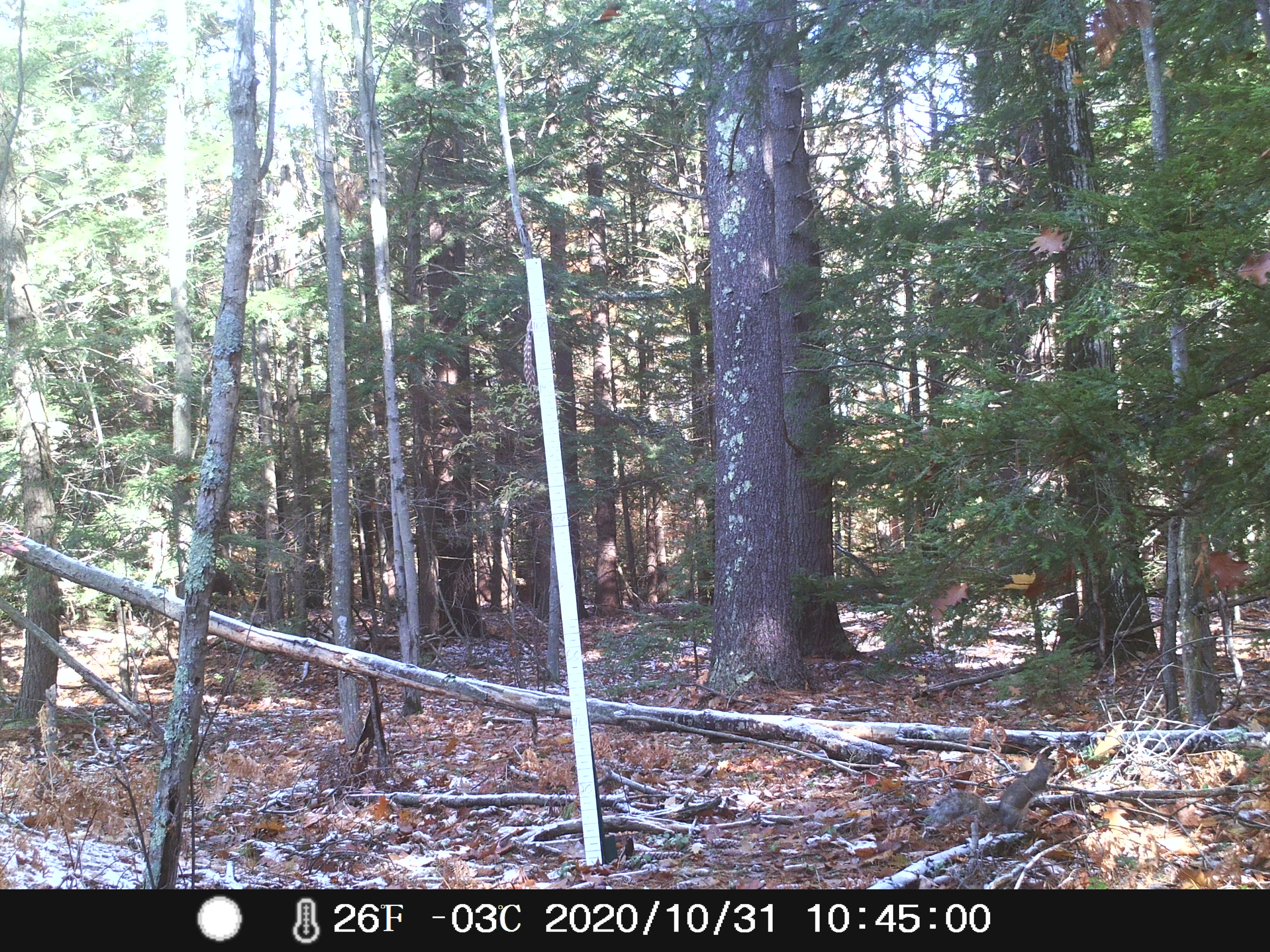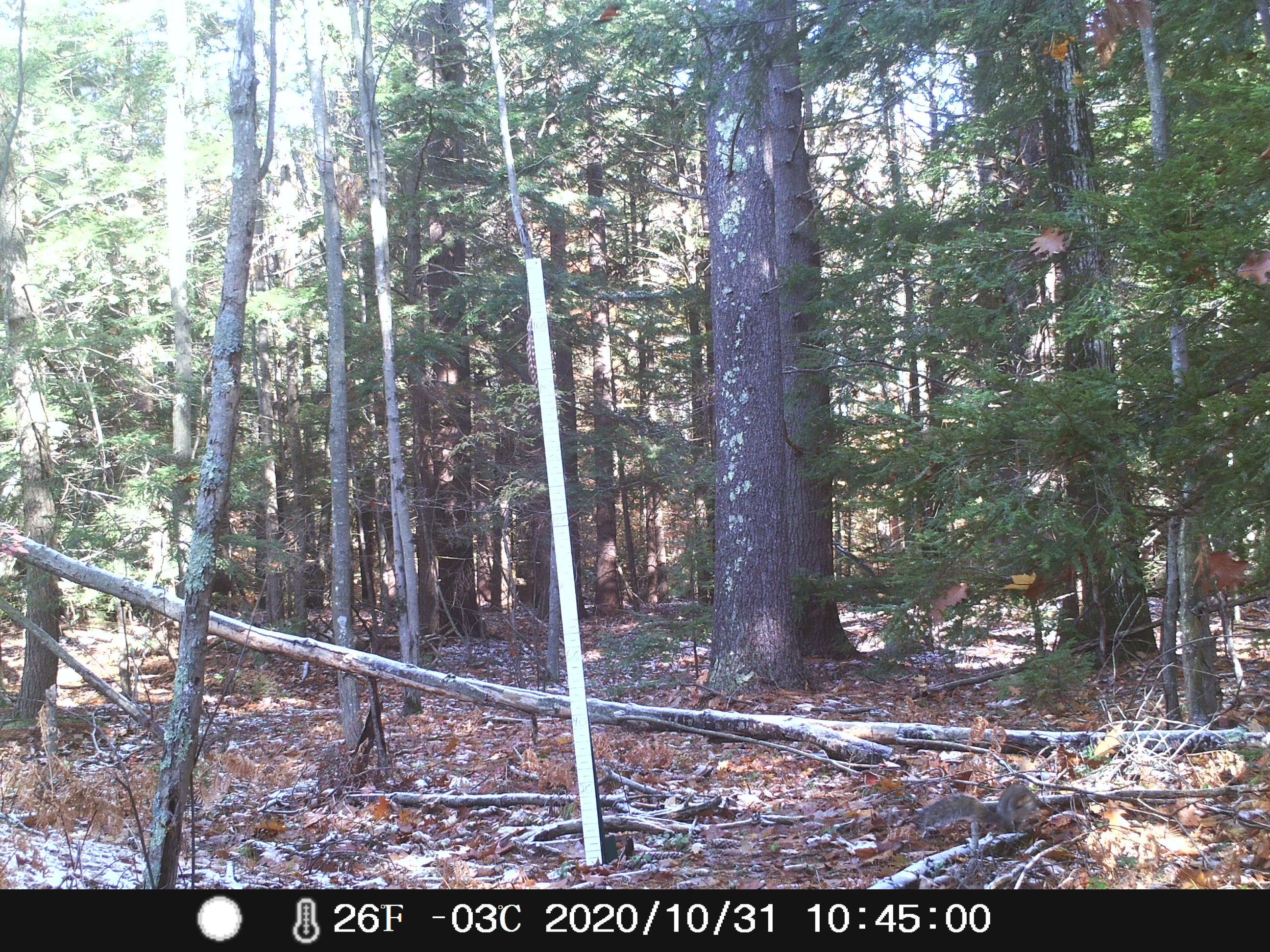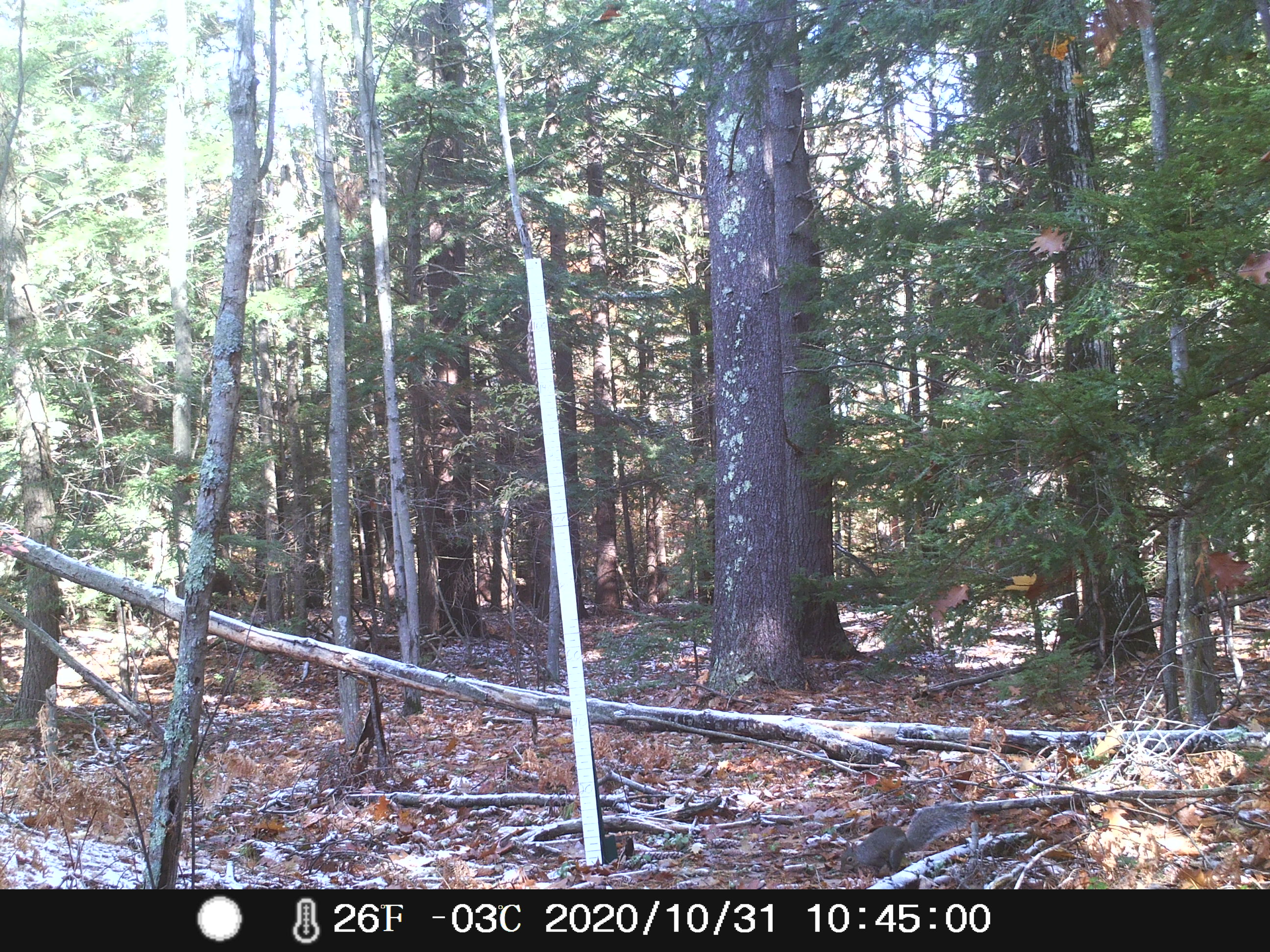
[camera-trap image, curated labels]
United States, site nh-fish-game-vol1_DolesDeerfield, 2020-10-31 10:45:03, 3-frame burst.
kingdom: Animalia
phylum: Chordata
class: Mammalia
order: Rodentia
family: Sciuridae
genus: Sciurus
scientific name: Sciurus carolinensis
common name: gray squirrel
Gray squirrel (Sciurus carolinensis).